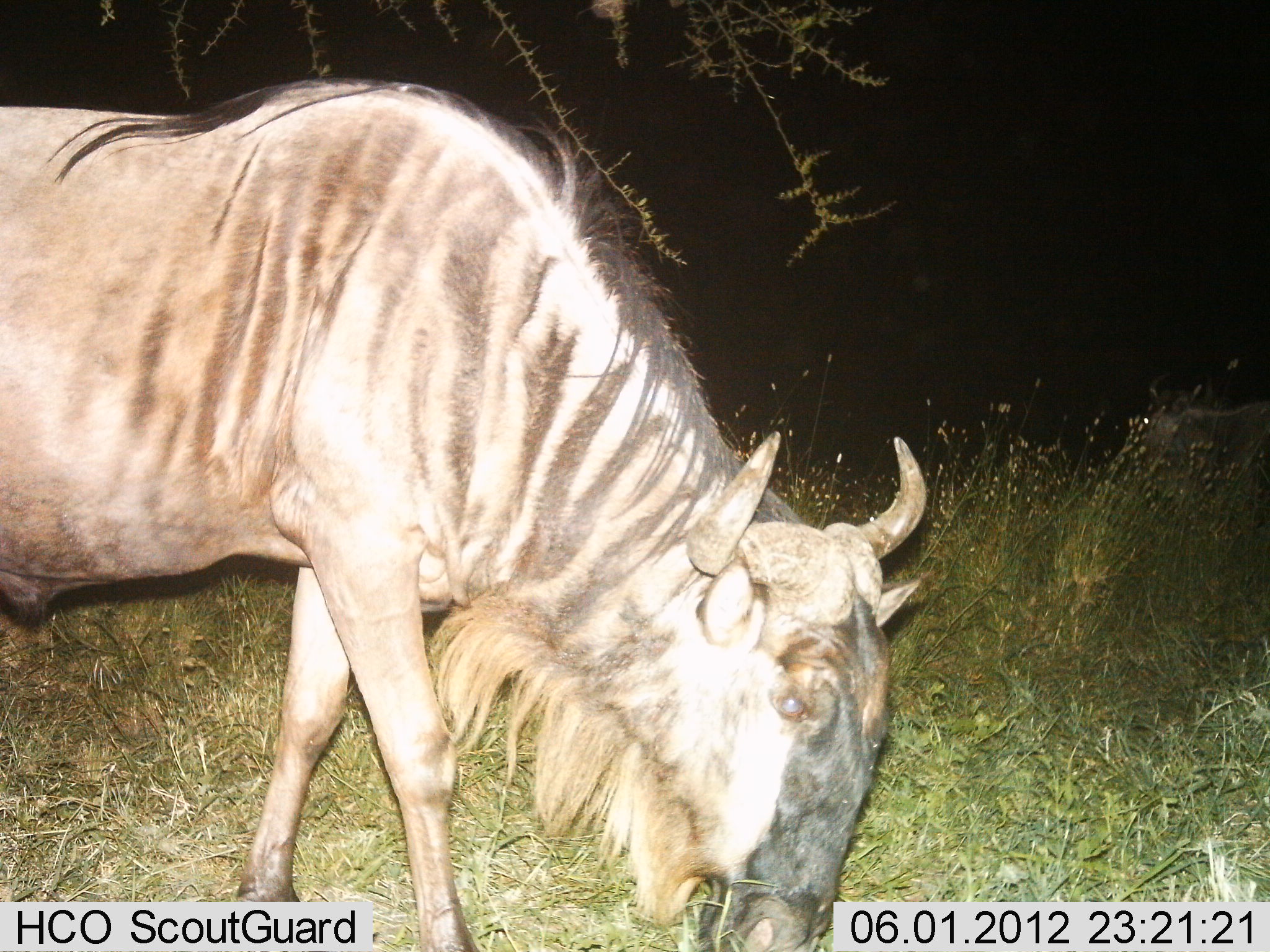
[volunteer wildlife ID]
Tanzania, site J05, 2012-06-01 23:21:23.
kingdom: Animalia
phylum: Chordata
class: Mammalia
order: Artiodactyla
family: Bovidae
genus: Connochaetes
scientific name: Connochaetes taurinus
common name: blue wildebeest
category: wildebeest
Wildebeest (blue wildebeest) (Connochaetes taurinus), count 2. Behavior (volunteer vote fractions): standing 30%, resting 0%, moving 10%, interacting 0%. Young present (vote fraction): 0%. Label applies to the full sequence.